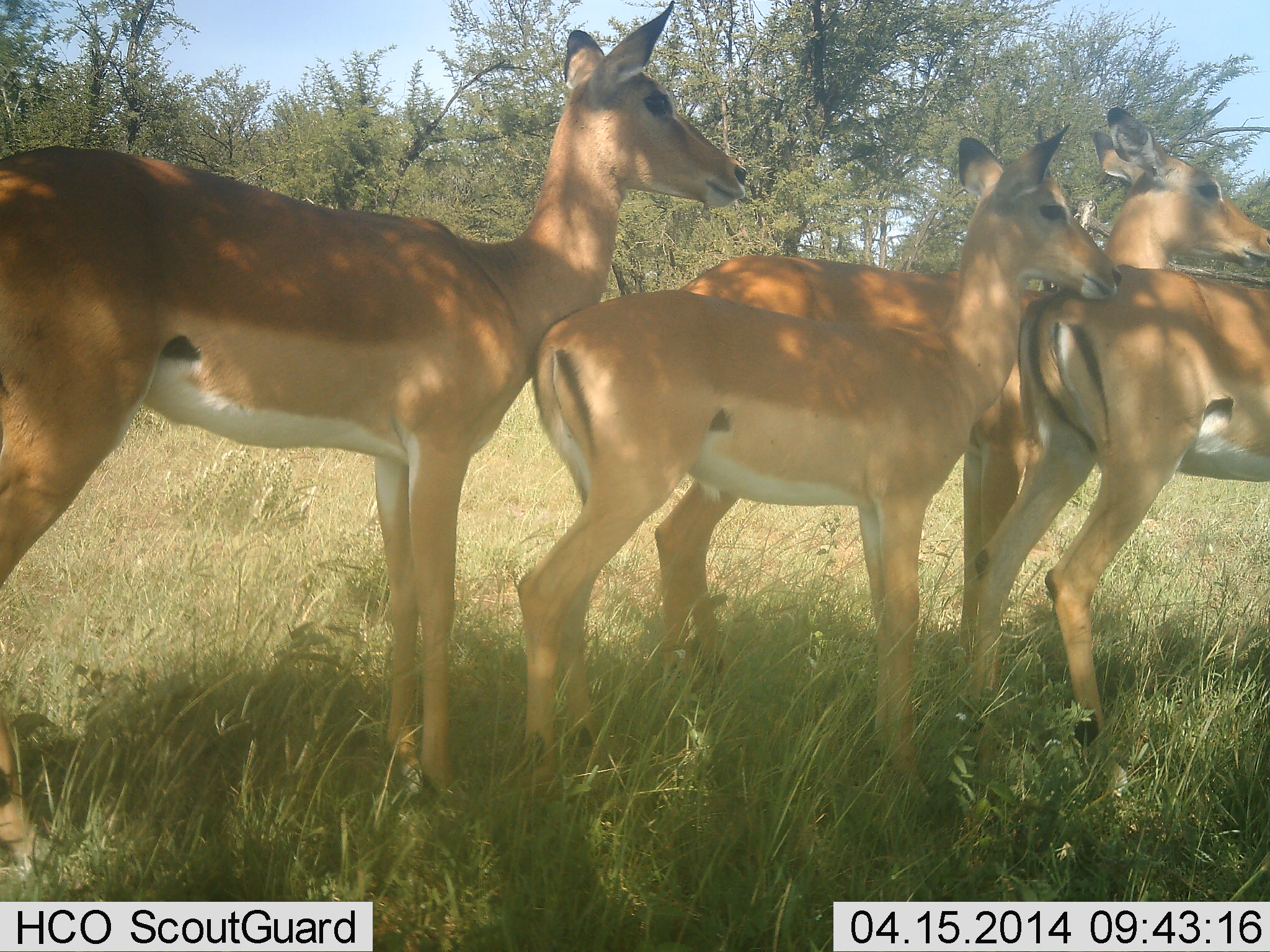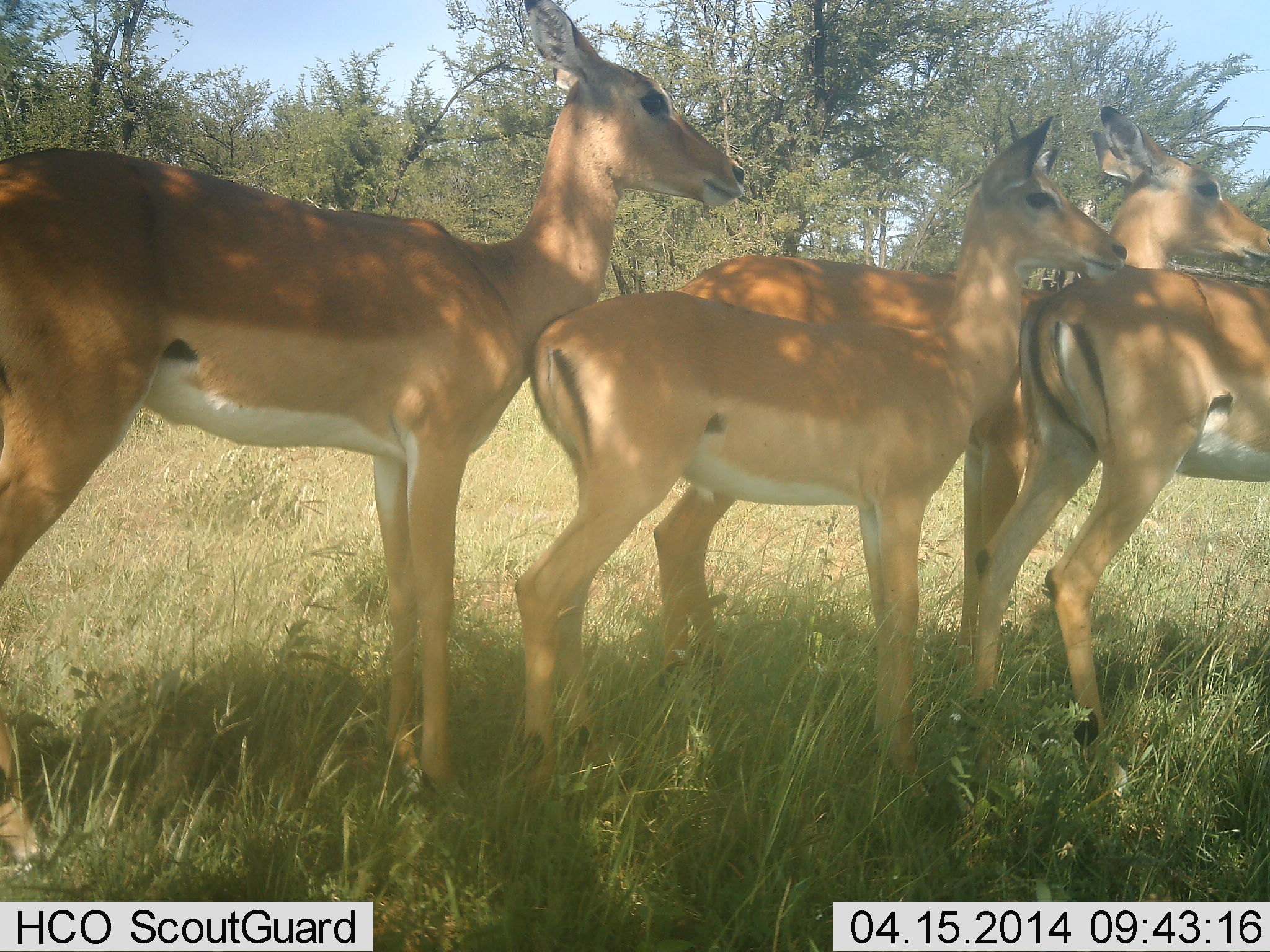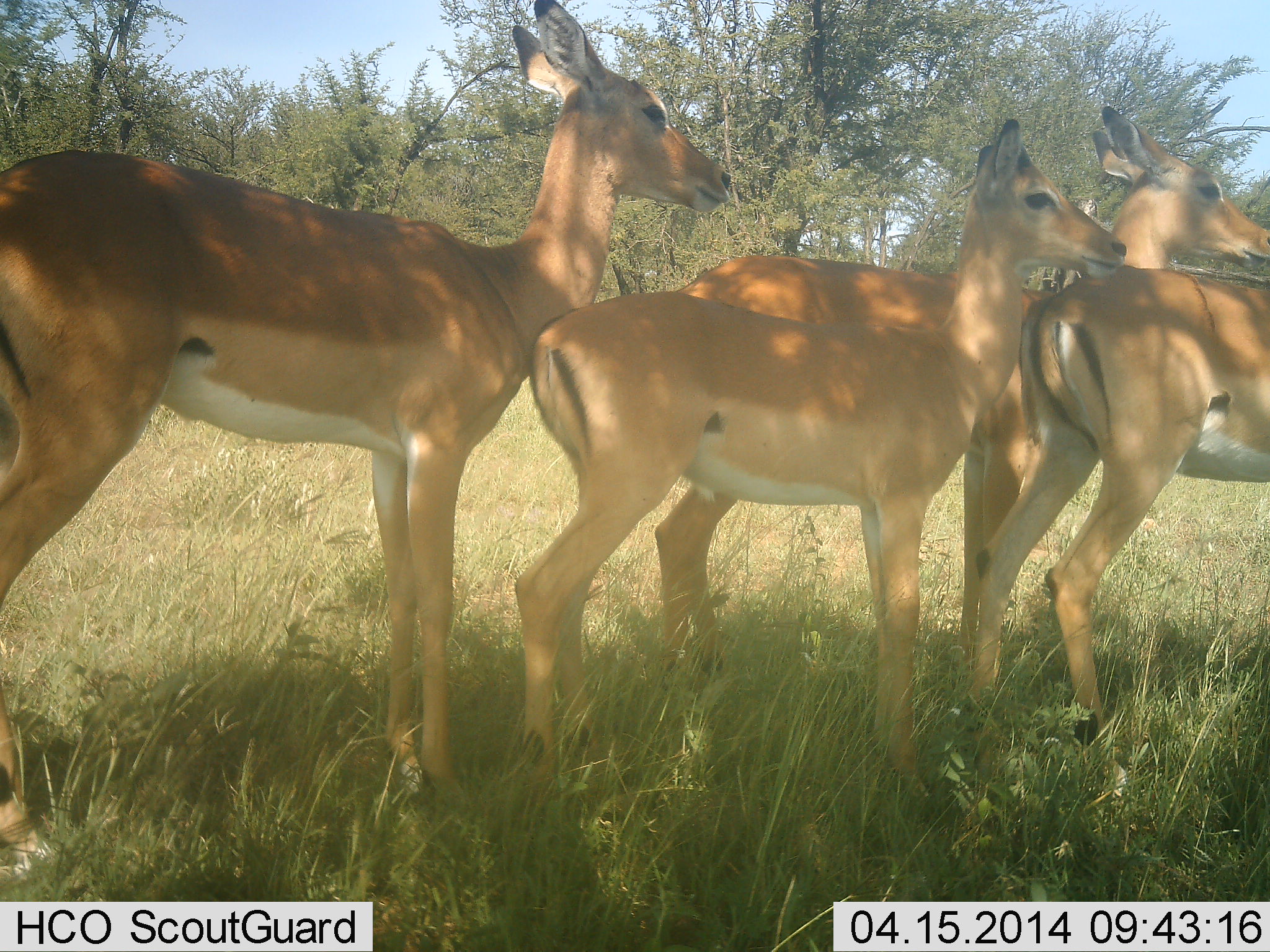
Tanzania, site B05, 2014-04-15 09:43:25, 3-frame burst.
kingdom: Animalia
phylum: Chordata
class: Mammalia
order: Artiodactyla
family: Bovidae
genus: Aepyceros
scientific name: Aepyceros melampus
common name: impala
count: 4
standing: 100%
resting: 0%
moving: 0%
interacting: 0%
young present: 0%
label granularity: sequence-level